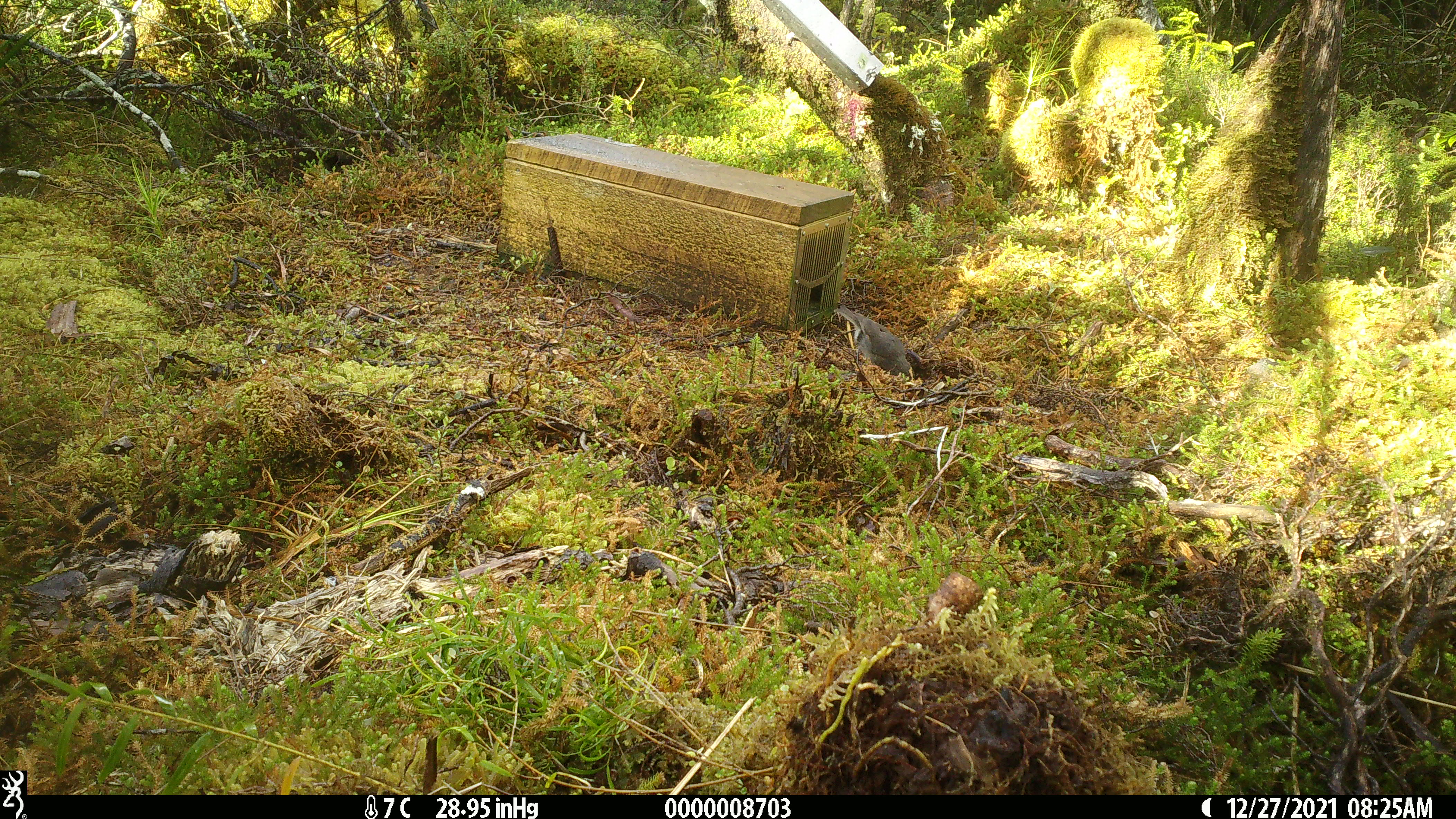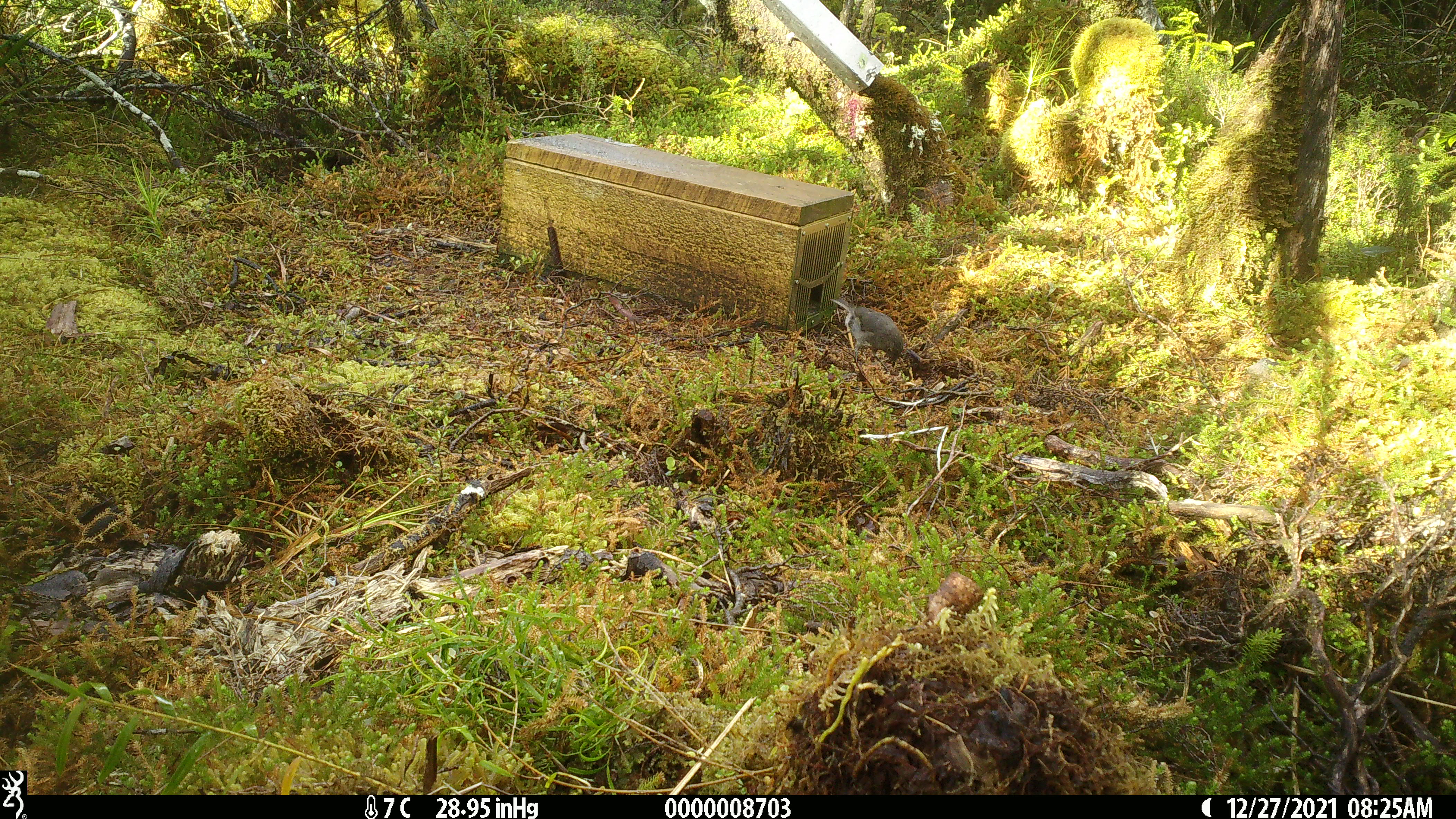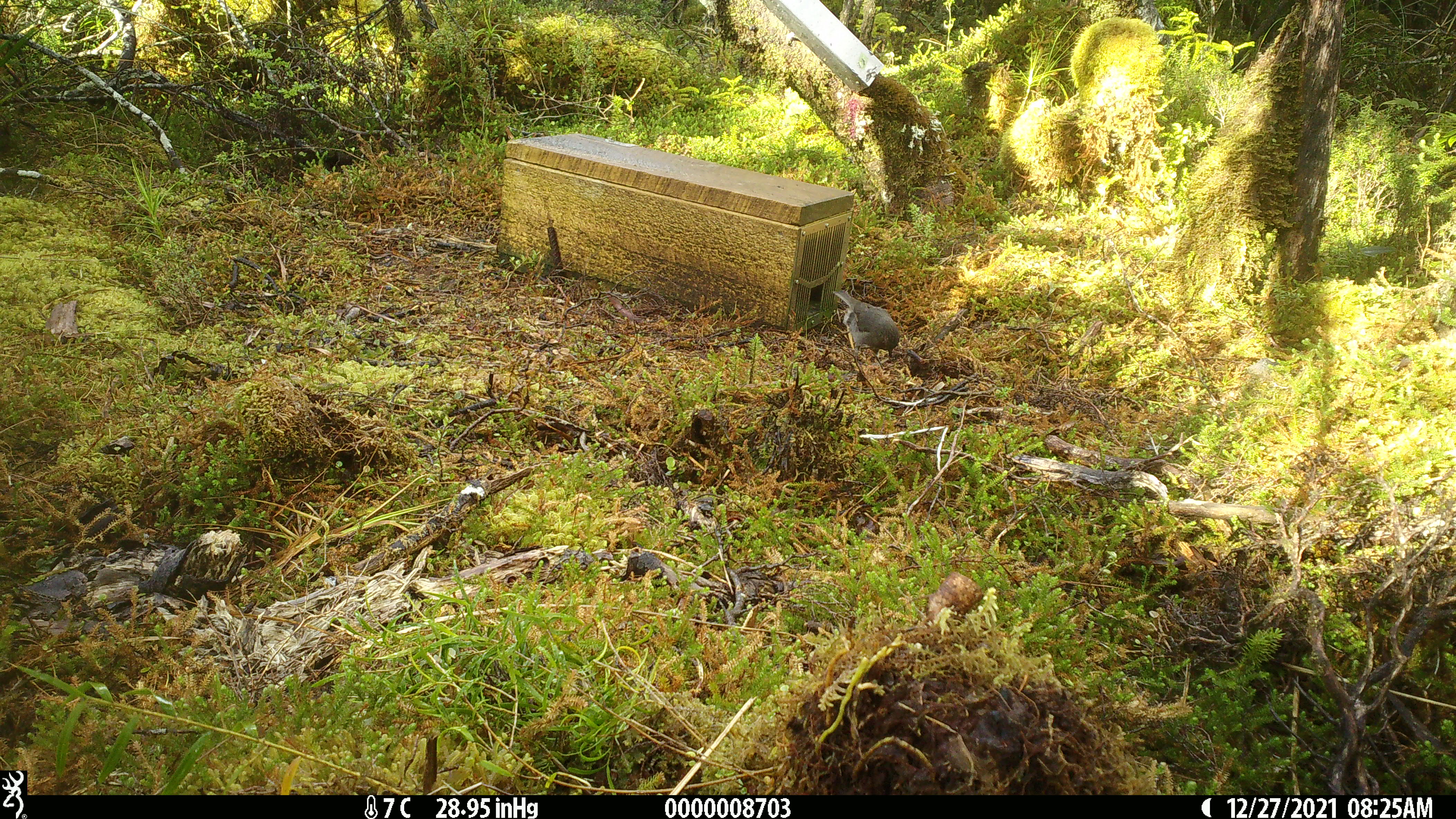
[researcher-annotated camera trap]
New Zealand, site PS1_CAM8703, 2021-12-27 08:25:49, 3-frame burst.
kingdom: Animalia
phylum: Chordata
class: Aves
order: Passeriformes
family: Petroicidae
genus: Petroica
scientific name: Petroica australis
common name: new zealand robin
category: robin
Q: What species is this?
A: Robin (new zealand robin) (Petroica australis).